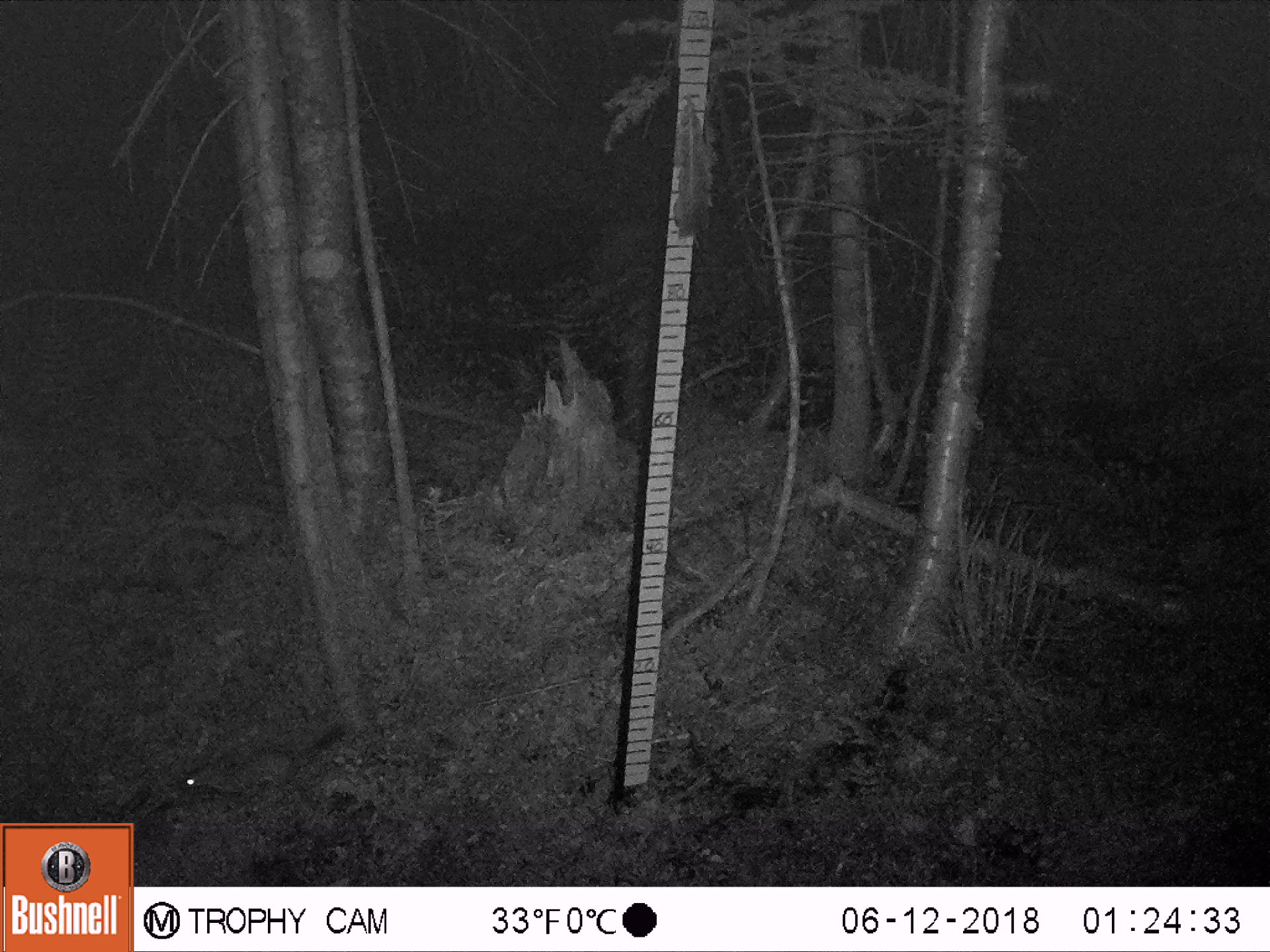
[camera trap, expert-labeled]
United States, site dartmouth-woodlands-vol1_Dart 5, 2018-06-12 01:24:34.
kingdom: Animalia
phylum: Chordata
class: Mammalia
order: Carnivora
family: Mustelidae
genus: Mustela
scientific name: Mustela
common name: weasel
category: weasel sp.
Weasel sp. (weasel) (Mustela).